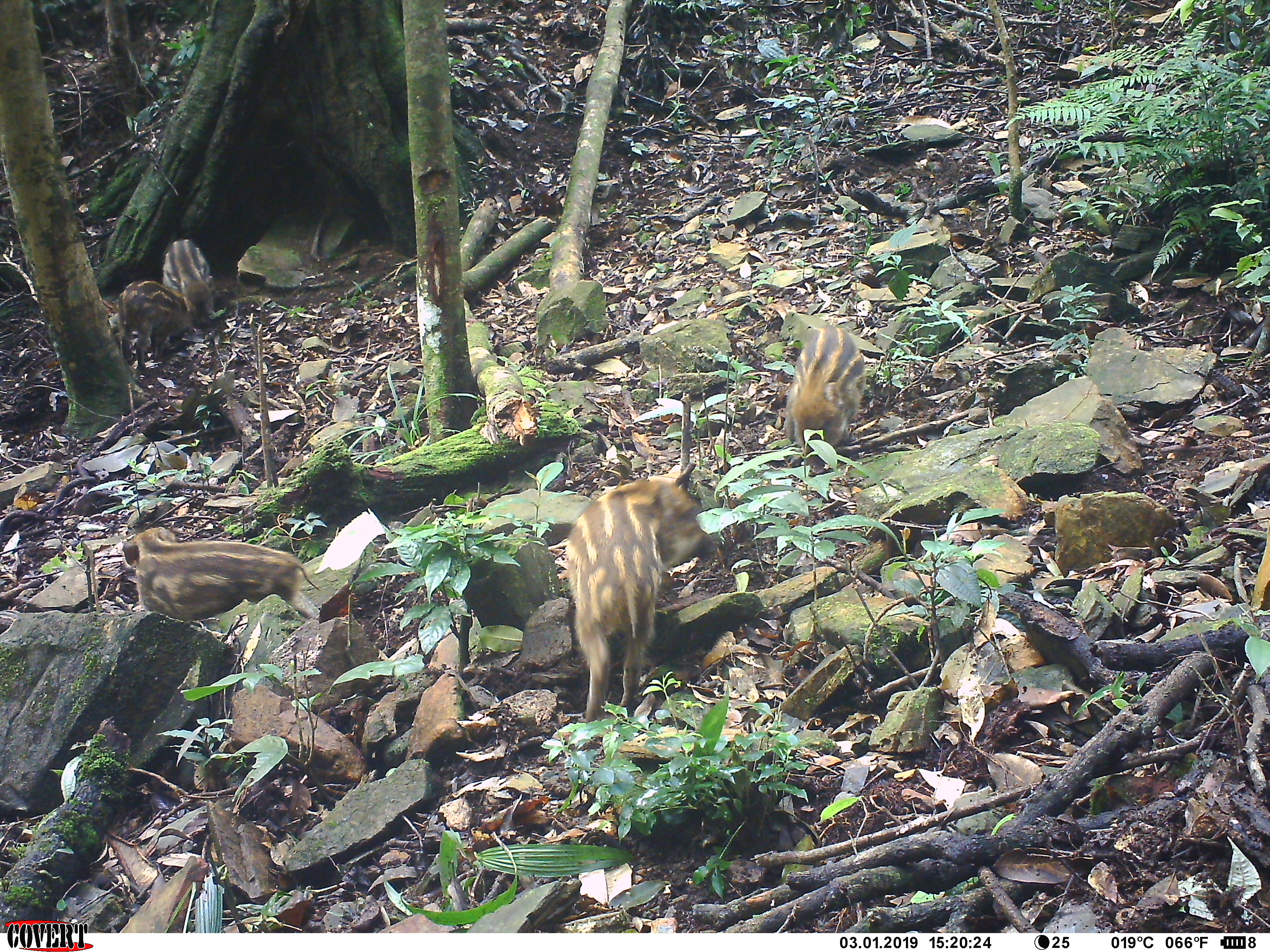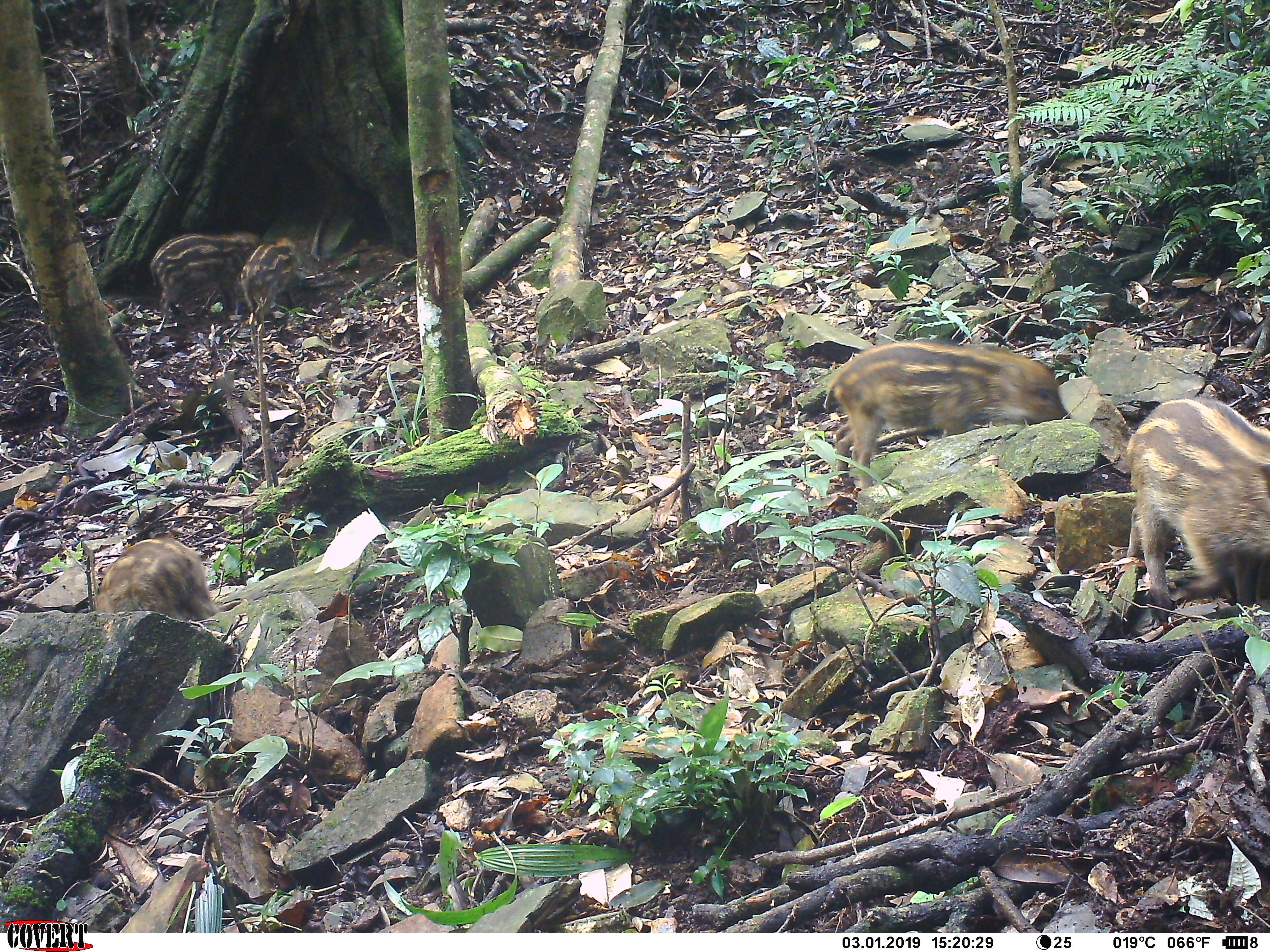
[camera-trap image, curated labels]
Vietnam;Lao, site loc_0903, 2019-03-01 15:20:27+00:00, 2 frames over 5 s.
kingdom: Animalia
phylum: Chordata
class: Mammalia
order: Artiodactyla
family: Suidae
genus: Sus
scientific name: Sus scrofa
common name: eurasian wild pig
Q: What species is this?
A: Eurasian wild pig (Sus scrofa).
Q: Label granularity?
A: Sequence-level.